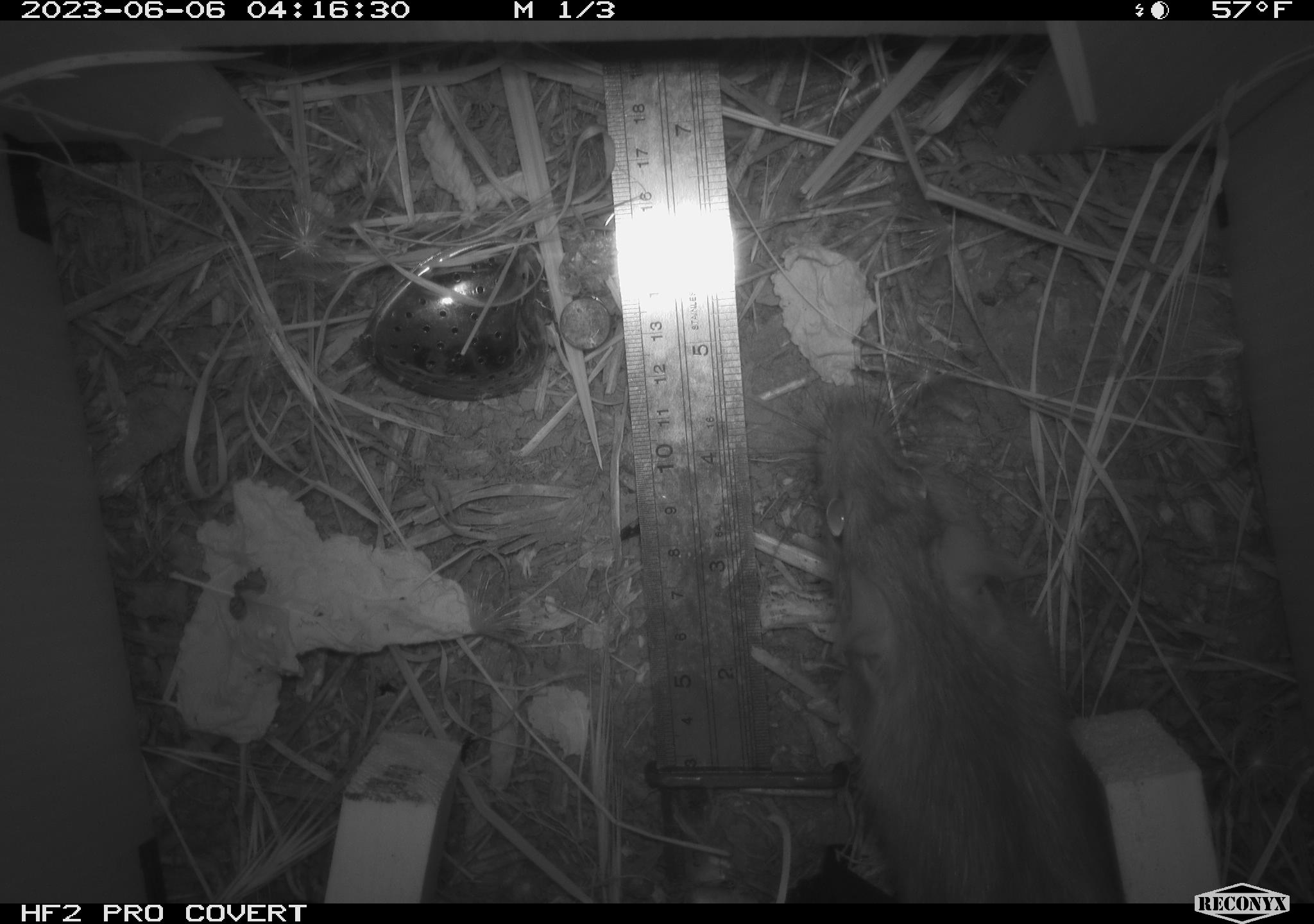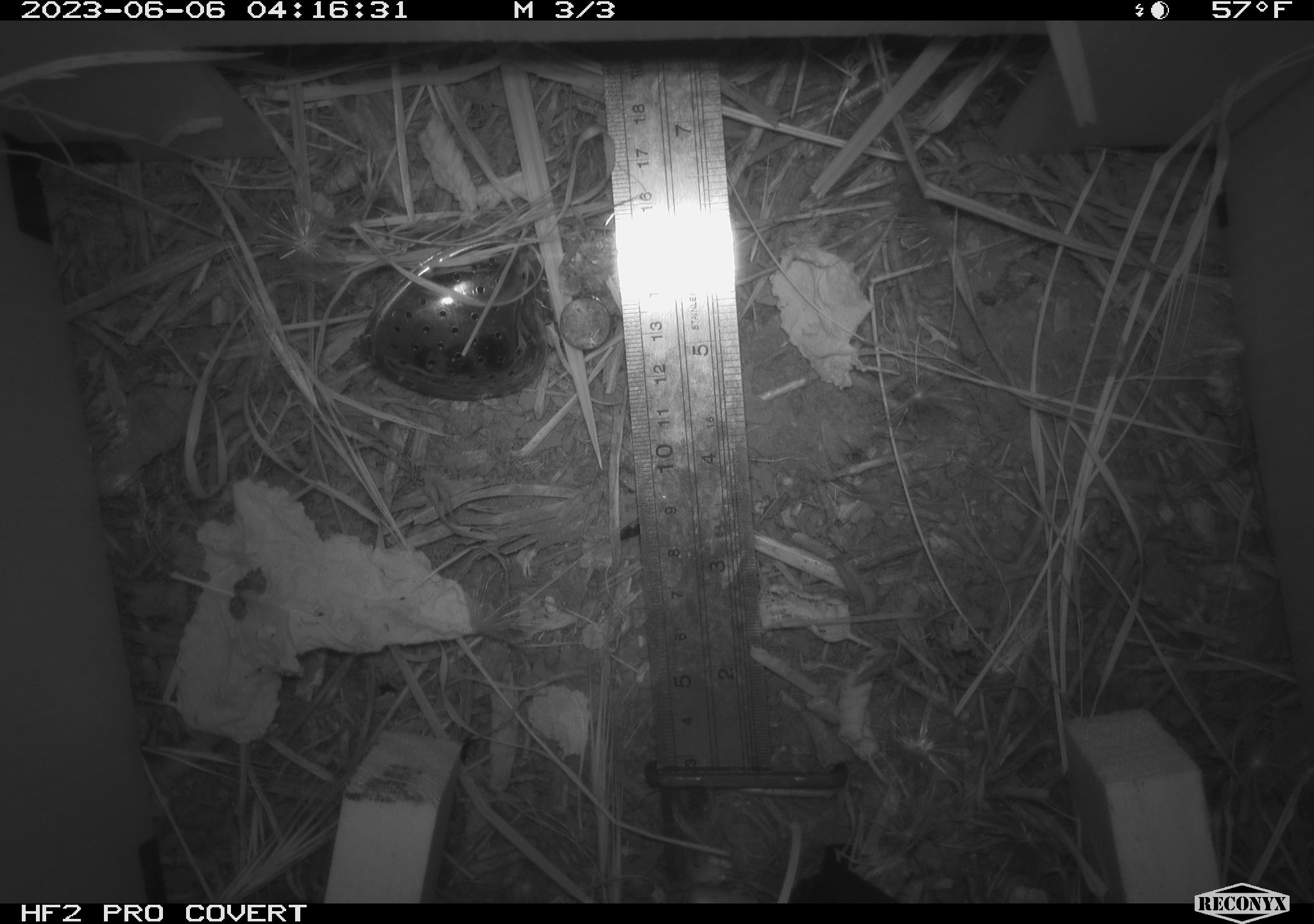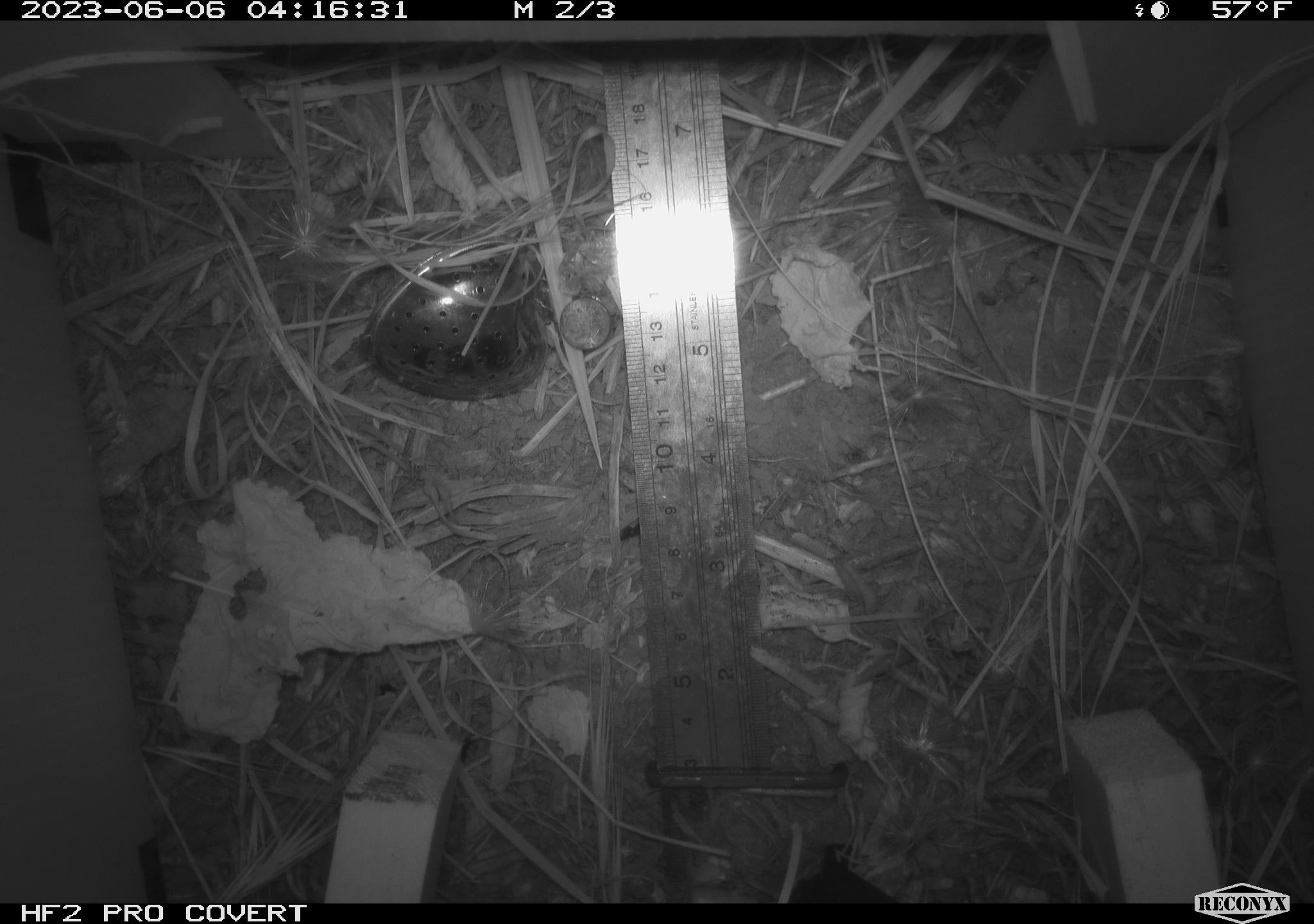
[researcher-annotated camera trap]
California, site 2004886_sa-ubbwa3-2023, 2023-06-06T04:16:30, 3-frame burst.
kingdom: Animalia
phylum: Chordata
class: Mammalia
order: Rodentia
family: Muridae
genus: Rattus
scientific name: Rattus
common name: rat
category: rattus species